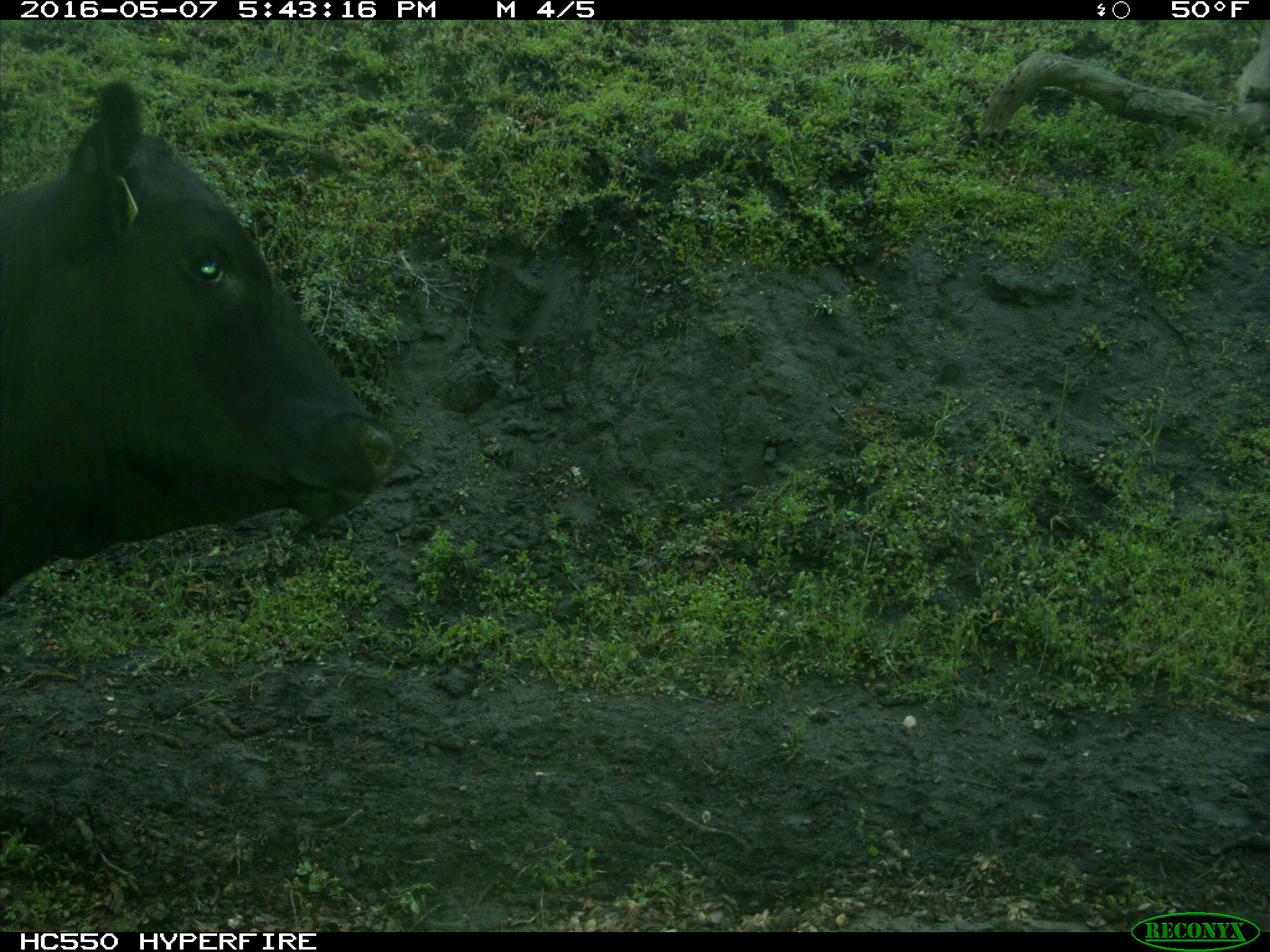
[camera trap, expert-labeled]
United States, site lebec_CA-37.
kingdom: Animalia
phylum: Chordata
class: Mammalia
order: Artiodactyla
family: Bovidae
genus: Bos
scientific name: Bos taurus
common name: domestic cow